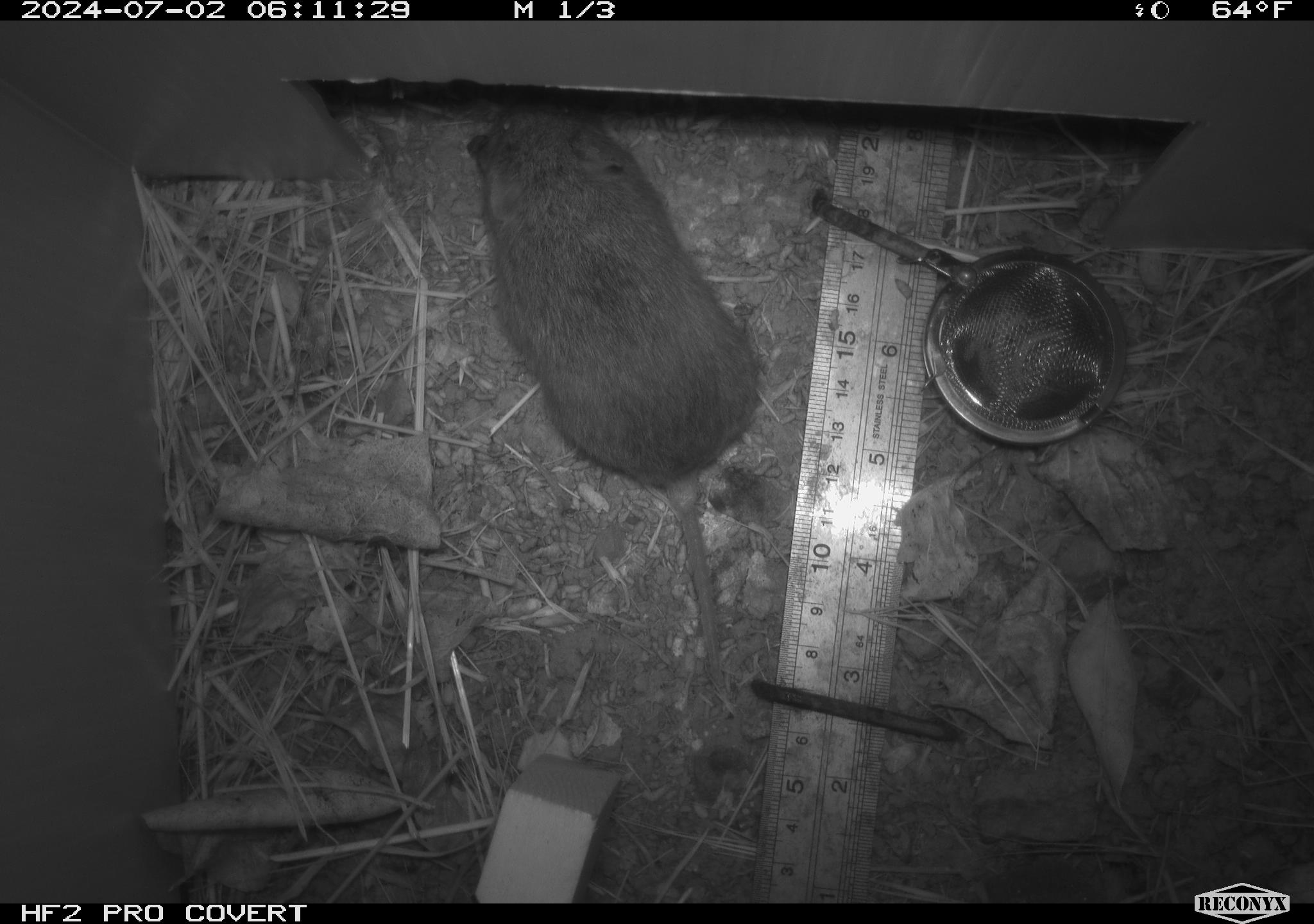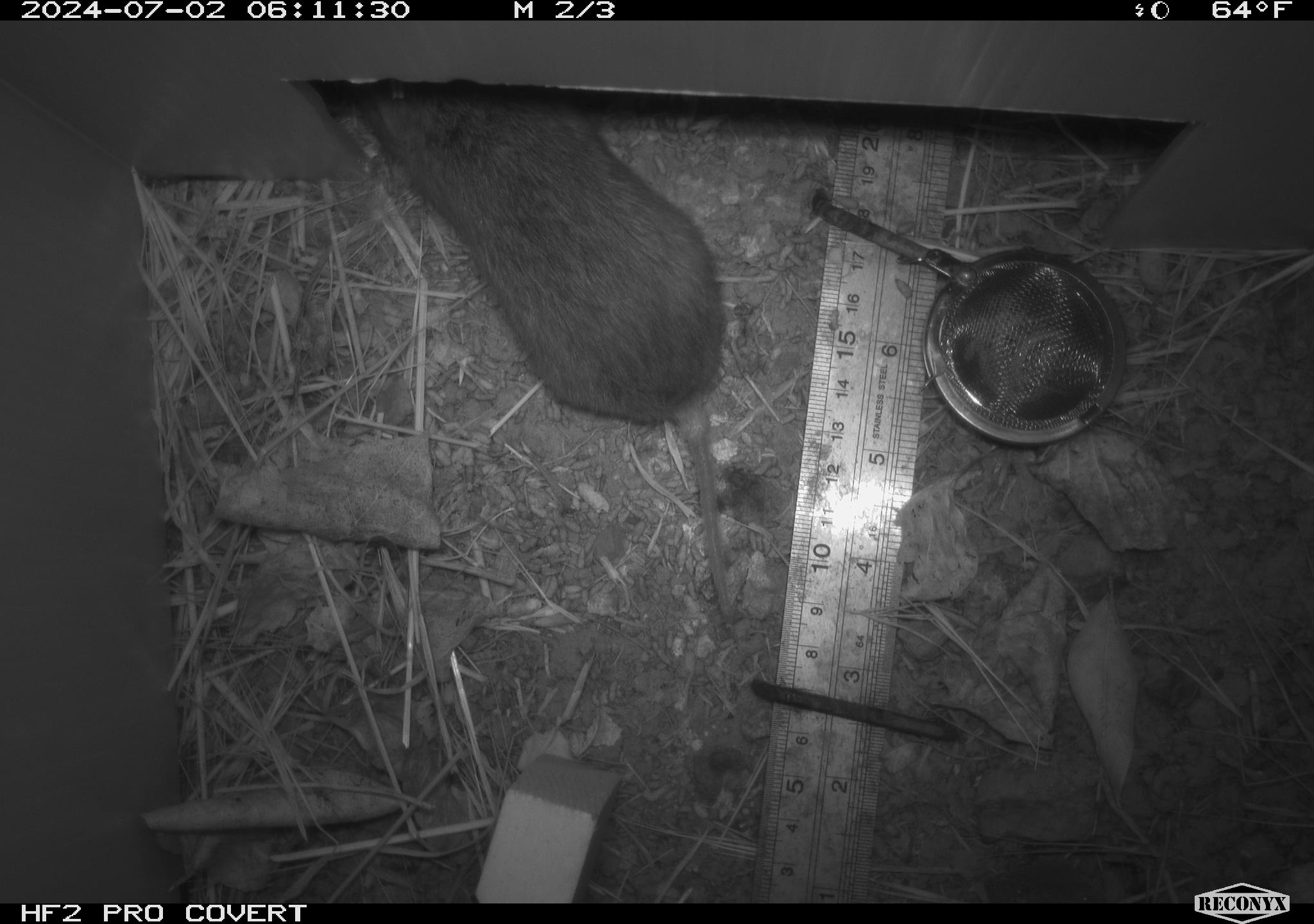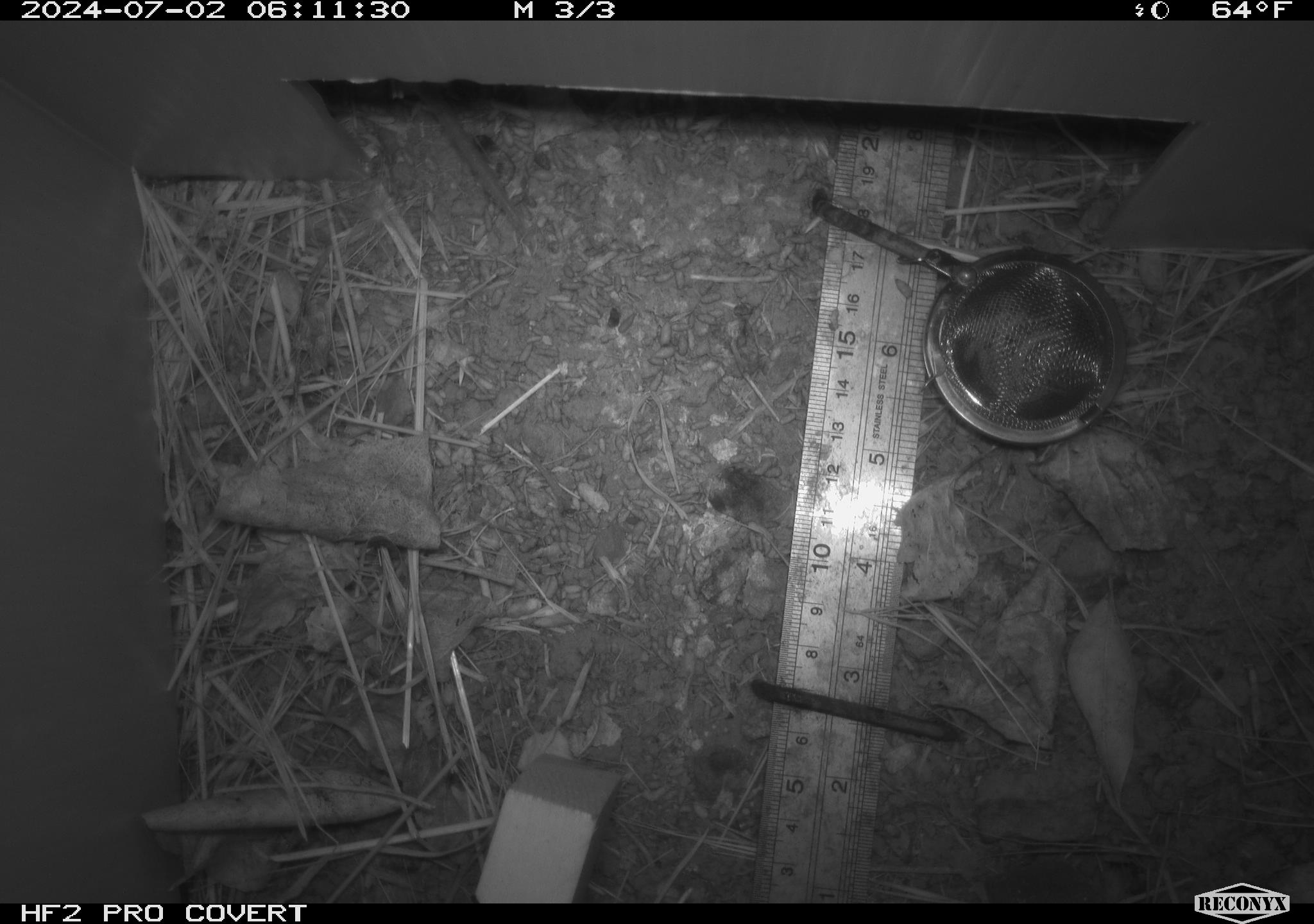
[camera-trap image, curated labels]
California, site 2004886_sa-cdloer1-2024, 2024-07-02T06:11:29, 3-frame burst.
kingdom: Animalia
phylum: Chordata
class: Mammalia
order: Rodentia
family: Cricetidae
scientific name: Arvicolinae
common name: voles, lemmings, and muskrats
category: arvicolinae subfamily